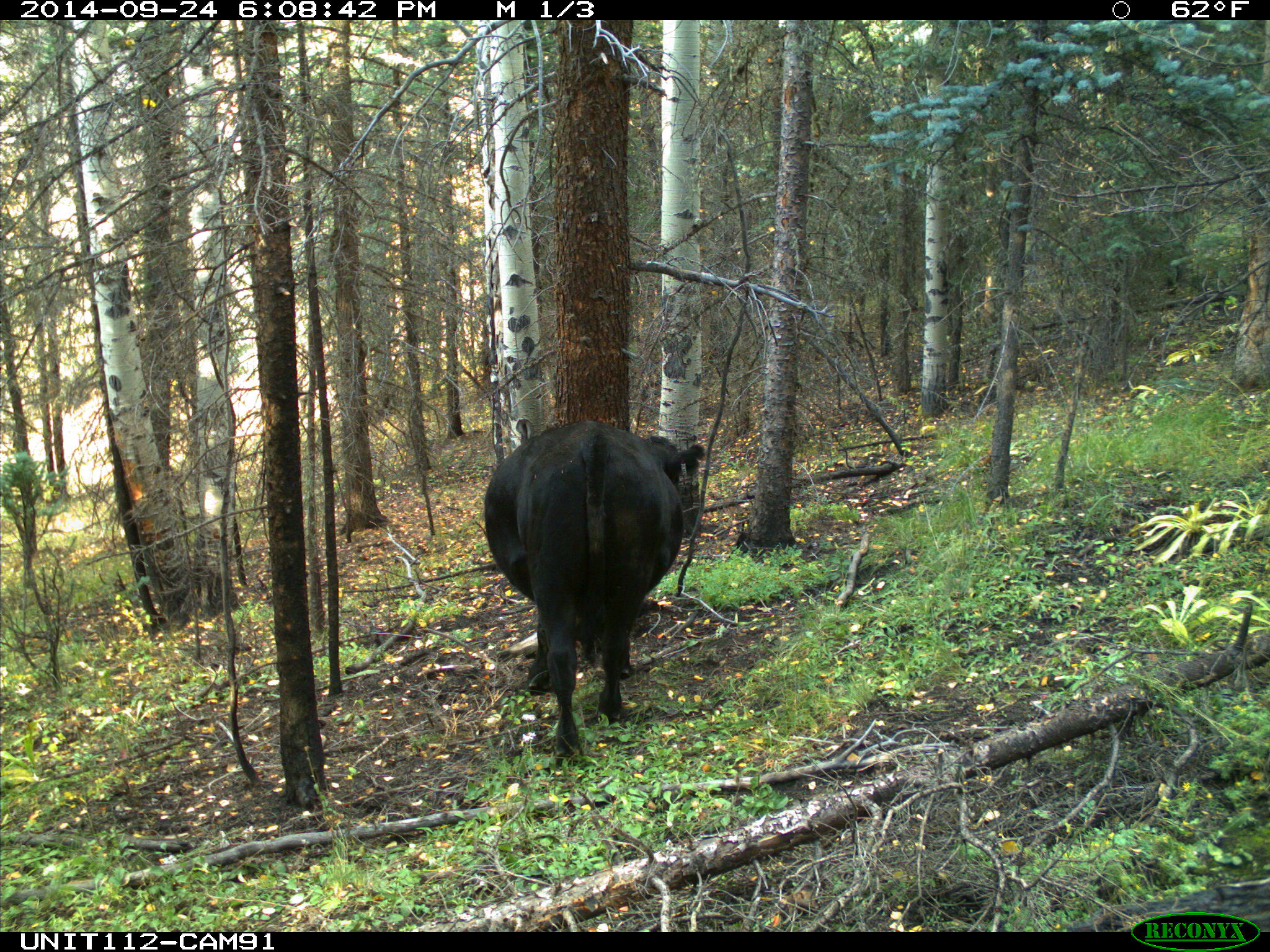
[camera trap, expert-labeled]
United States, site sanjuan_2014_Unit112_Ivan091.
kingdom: Animalia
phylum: Chordata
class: Mammalia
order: Artiodactyla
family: Bovidae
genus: Bos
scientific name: Bos taurus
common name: domestic cow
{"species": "Bos taurus (domestic cow)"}